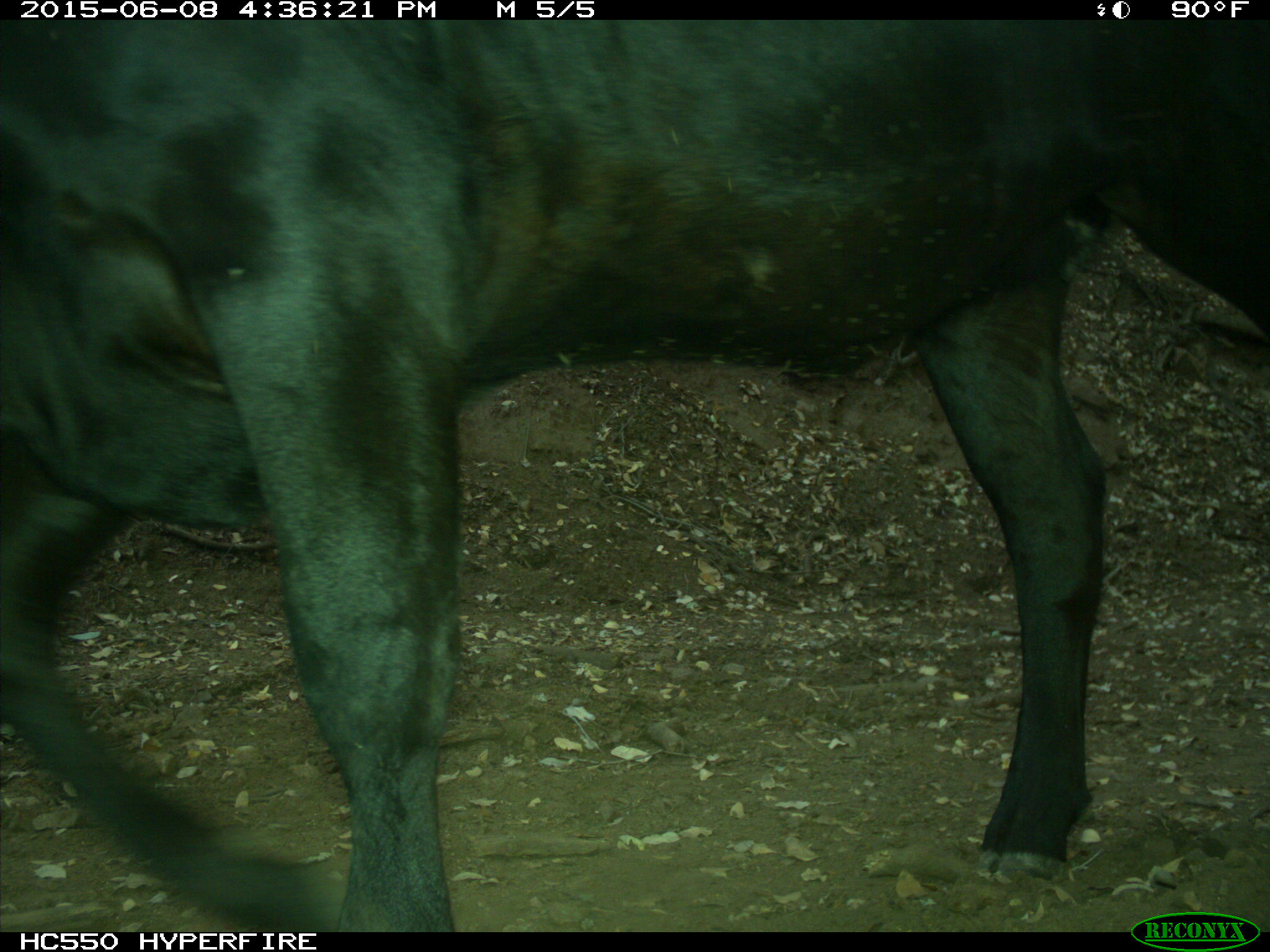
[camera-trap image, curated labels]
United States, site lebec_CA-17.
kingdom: Animalia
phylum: Chordata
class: Mammalia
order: Artiodactyla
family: Bovidae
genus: Bos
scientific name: Bos taurus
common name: domestic cow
Bos taurus (domestic cow).